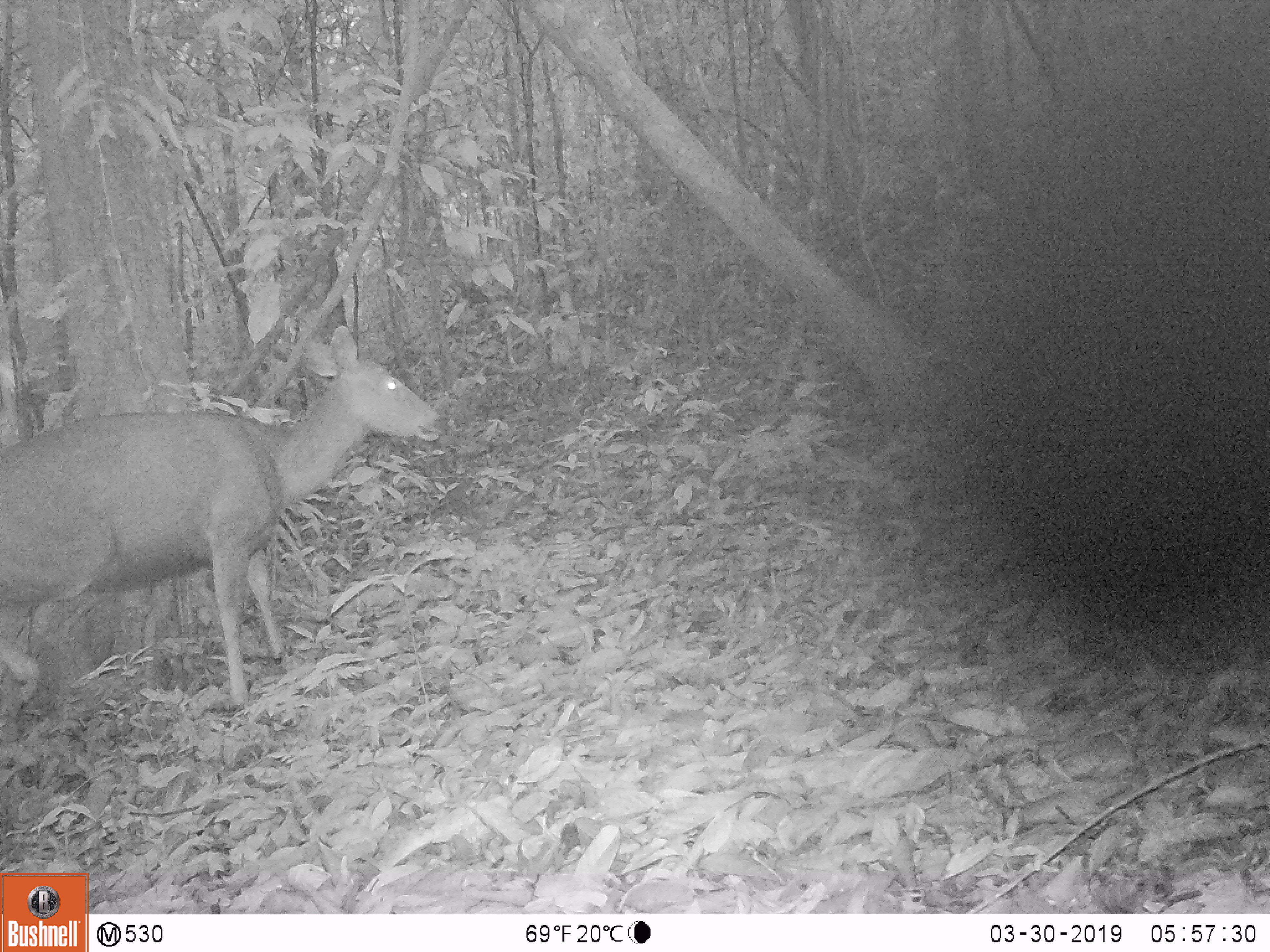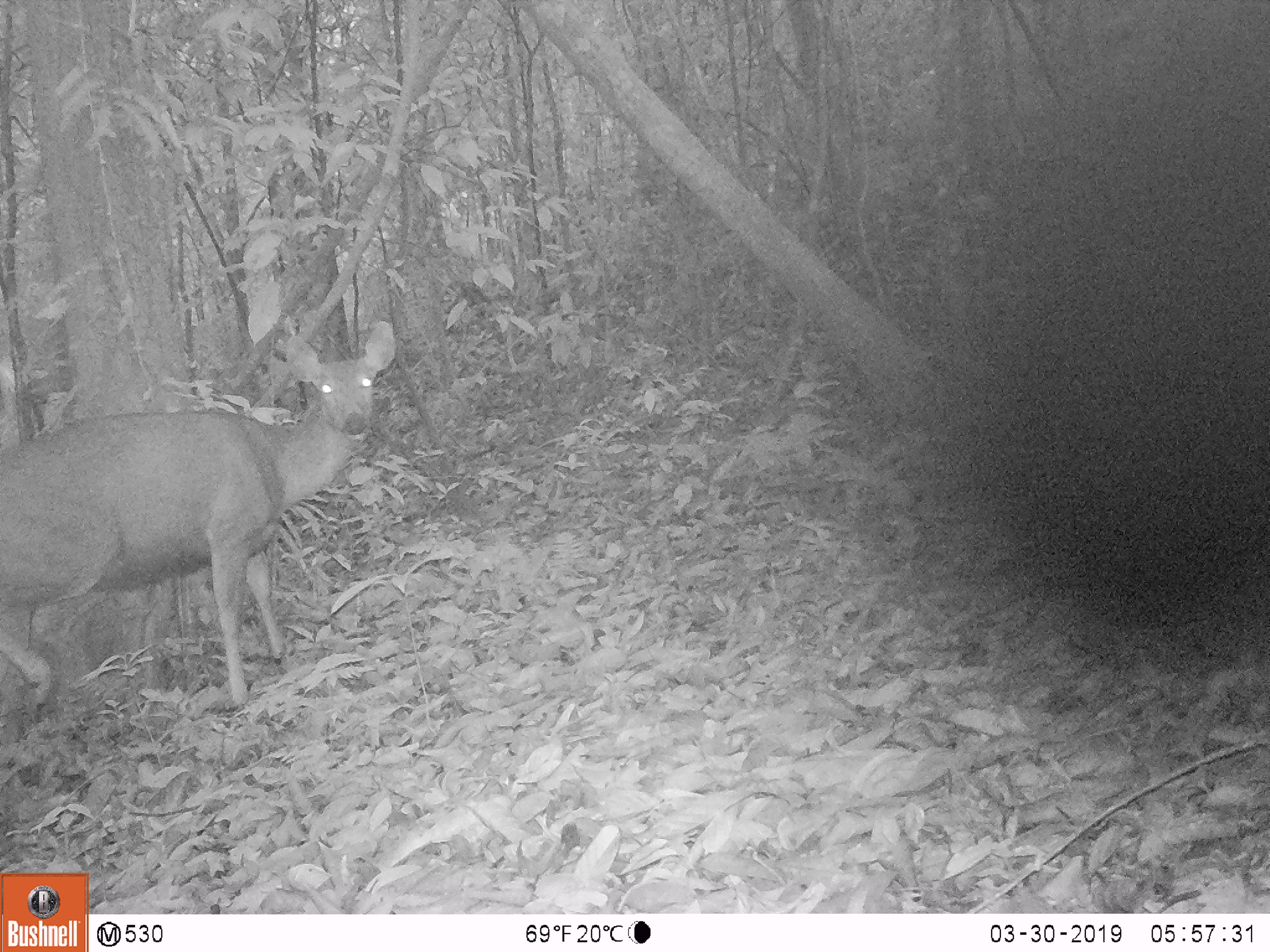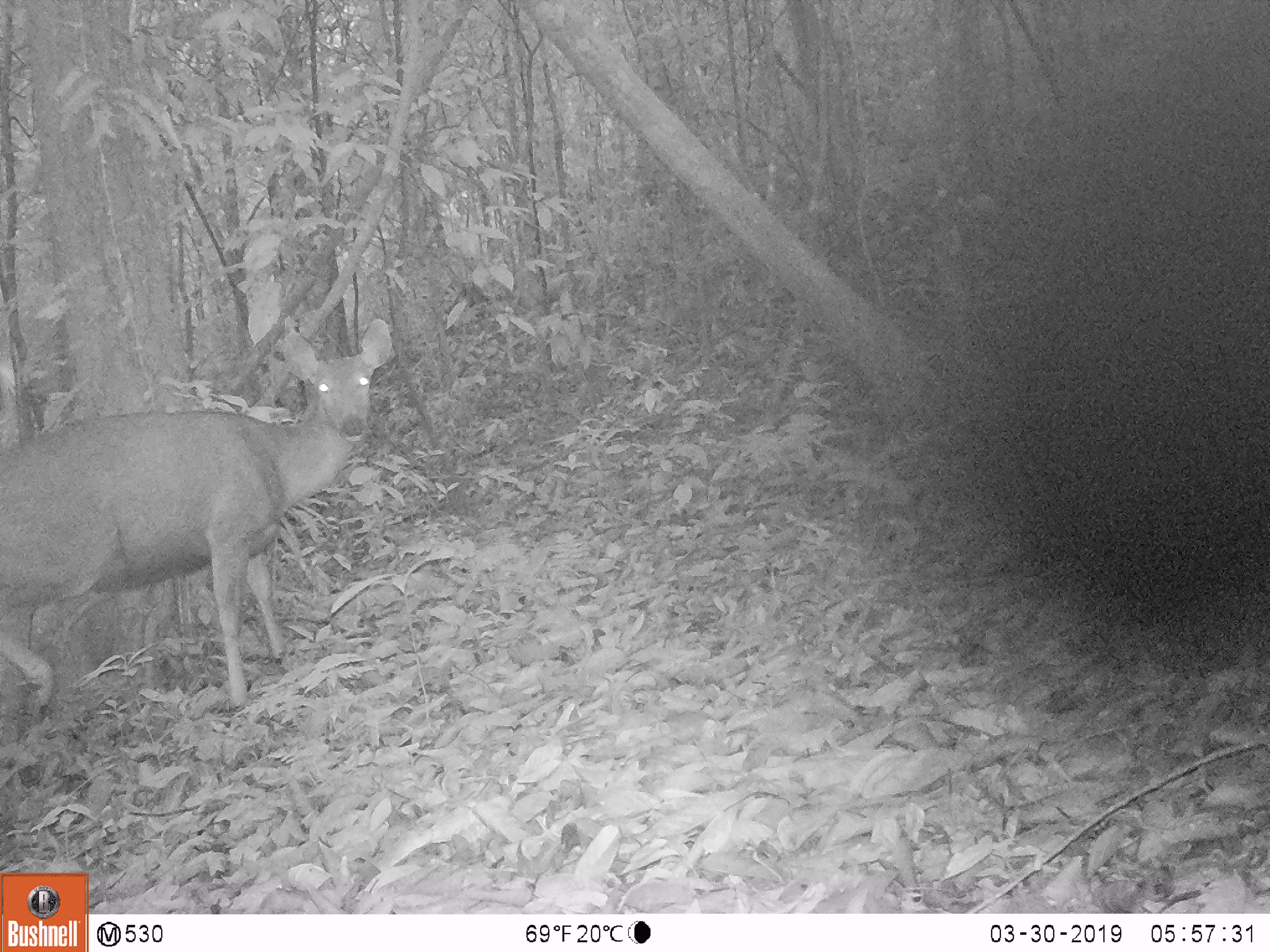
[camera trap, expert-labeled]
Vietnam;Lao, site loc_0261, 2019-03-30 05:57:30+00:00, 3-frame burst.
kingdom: Animalia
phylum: Chordata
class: Mammalia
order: Artiodactyla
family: Cervidae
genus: Rusa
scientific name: Rusa unicolor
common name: sambar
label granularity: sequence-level